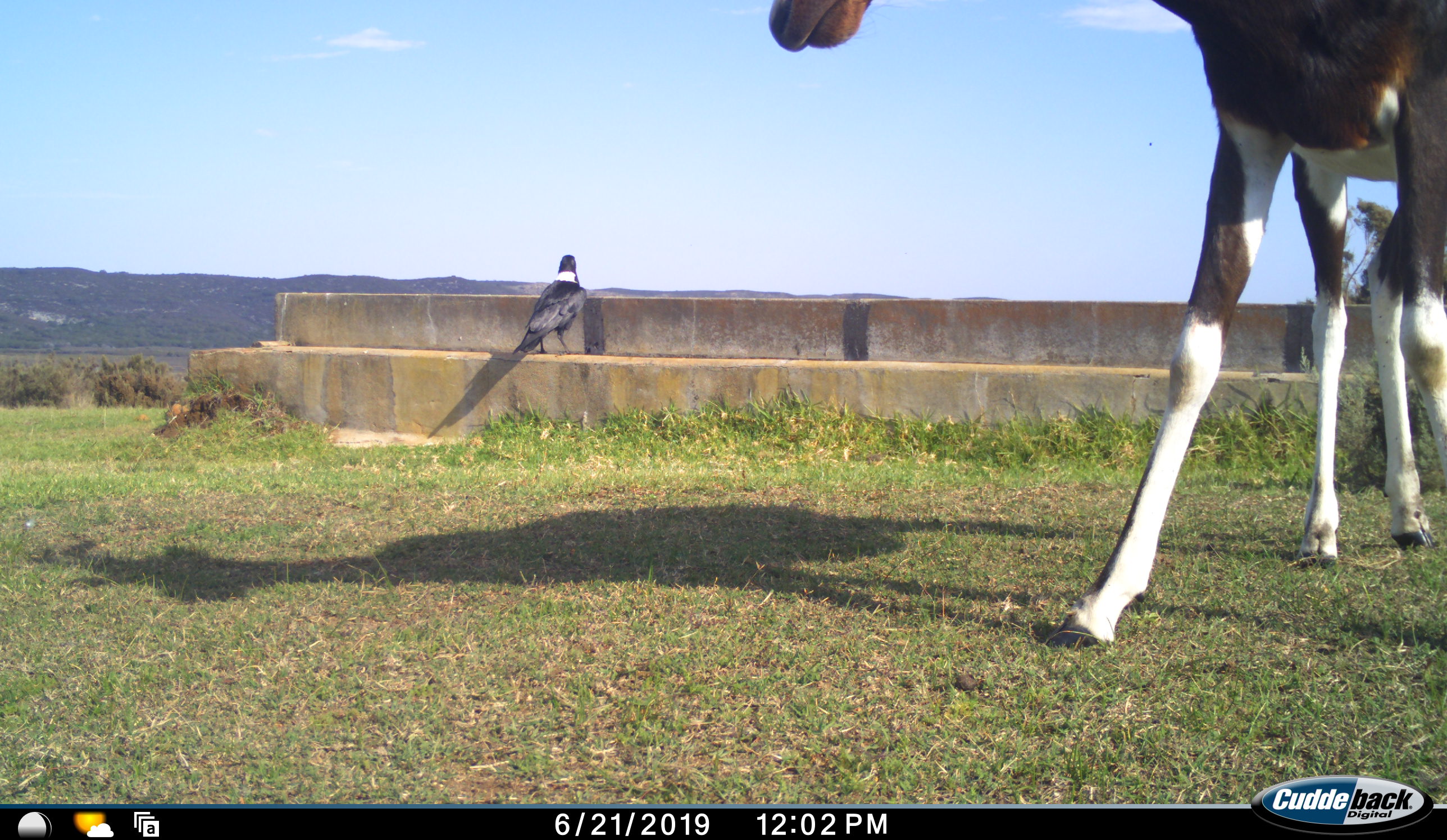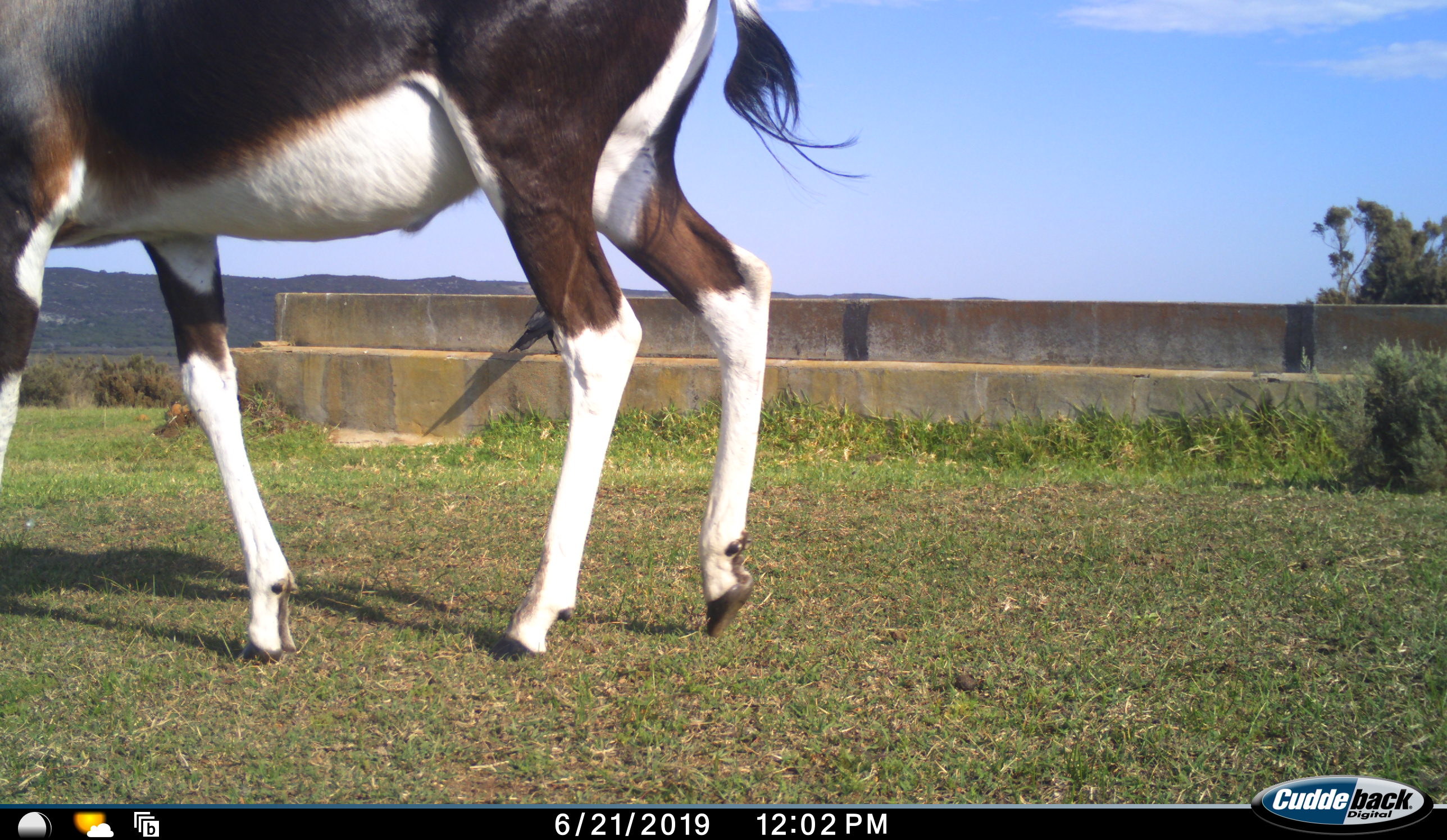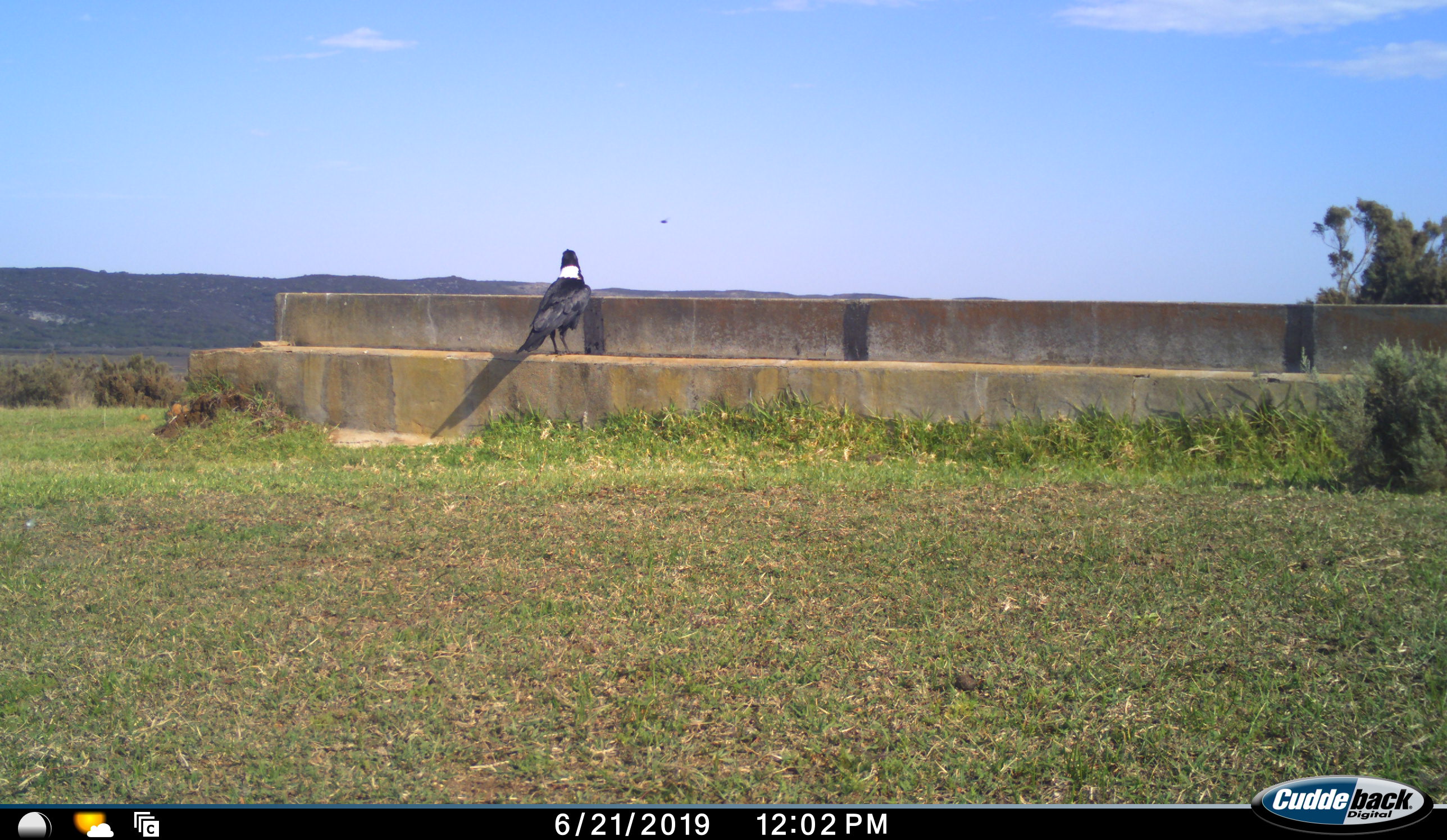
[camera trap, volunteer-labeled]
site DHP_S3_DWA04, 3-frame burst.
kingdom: Animalia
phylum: Chordata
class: Aves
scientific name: Aves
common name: bird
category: birdother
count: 1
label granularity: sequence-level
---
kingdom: Animalia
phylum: Chordata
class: Mammalia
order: Artiodactyla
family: Bovidae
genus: Damaliscus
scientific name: Damaliscus pygargus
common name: bontebok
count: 1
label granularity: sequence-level